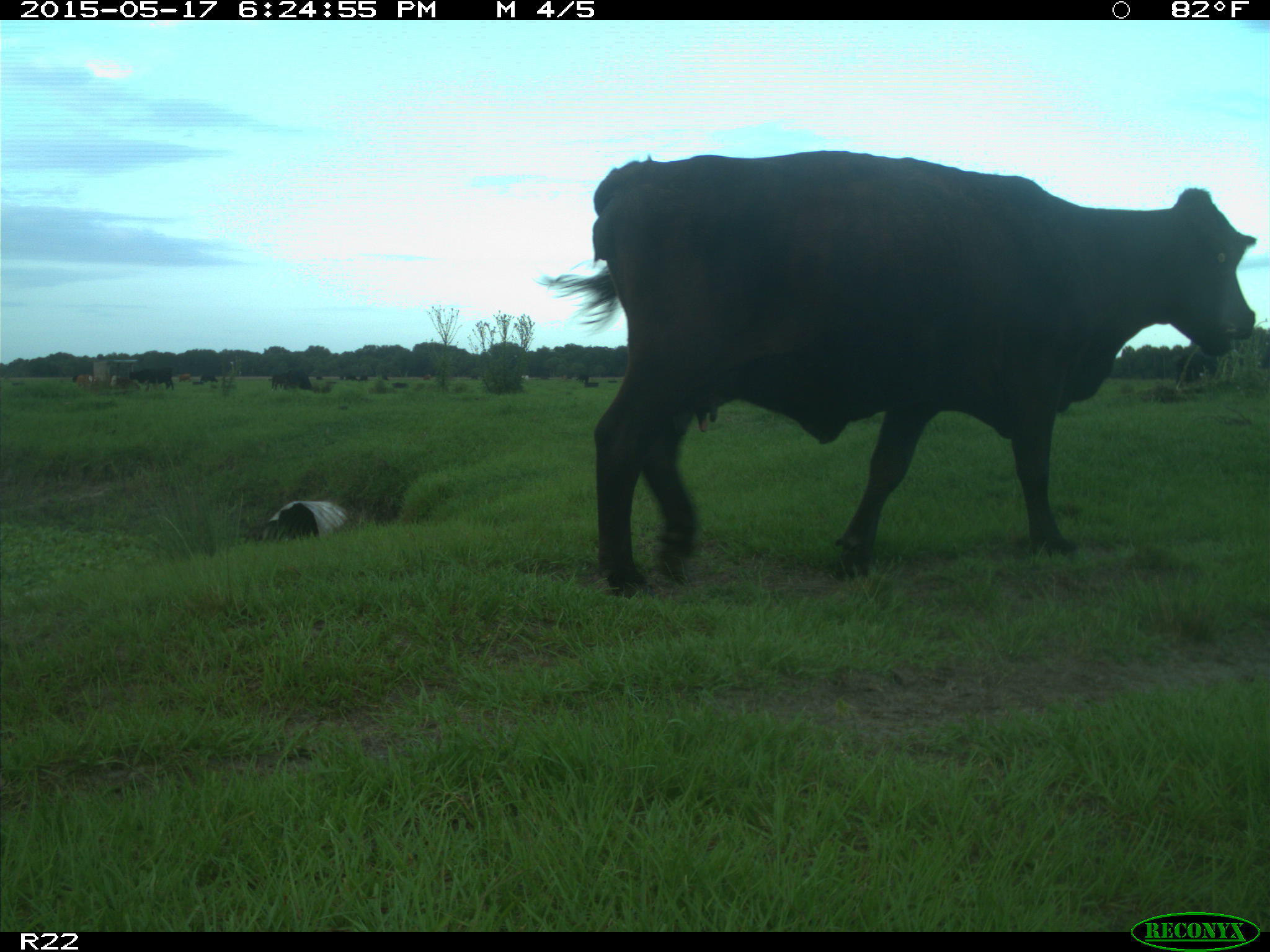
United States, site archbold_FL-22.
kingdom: Animalia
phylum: Chordata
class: Mammalia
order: Artiodactyla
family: Bovidae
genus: Bos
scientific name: Bos taurus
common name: domestic cow